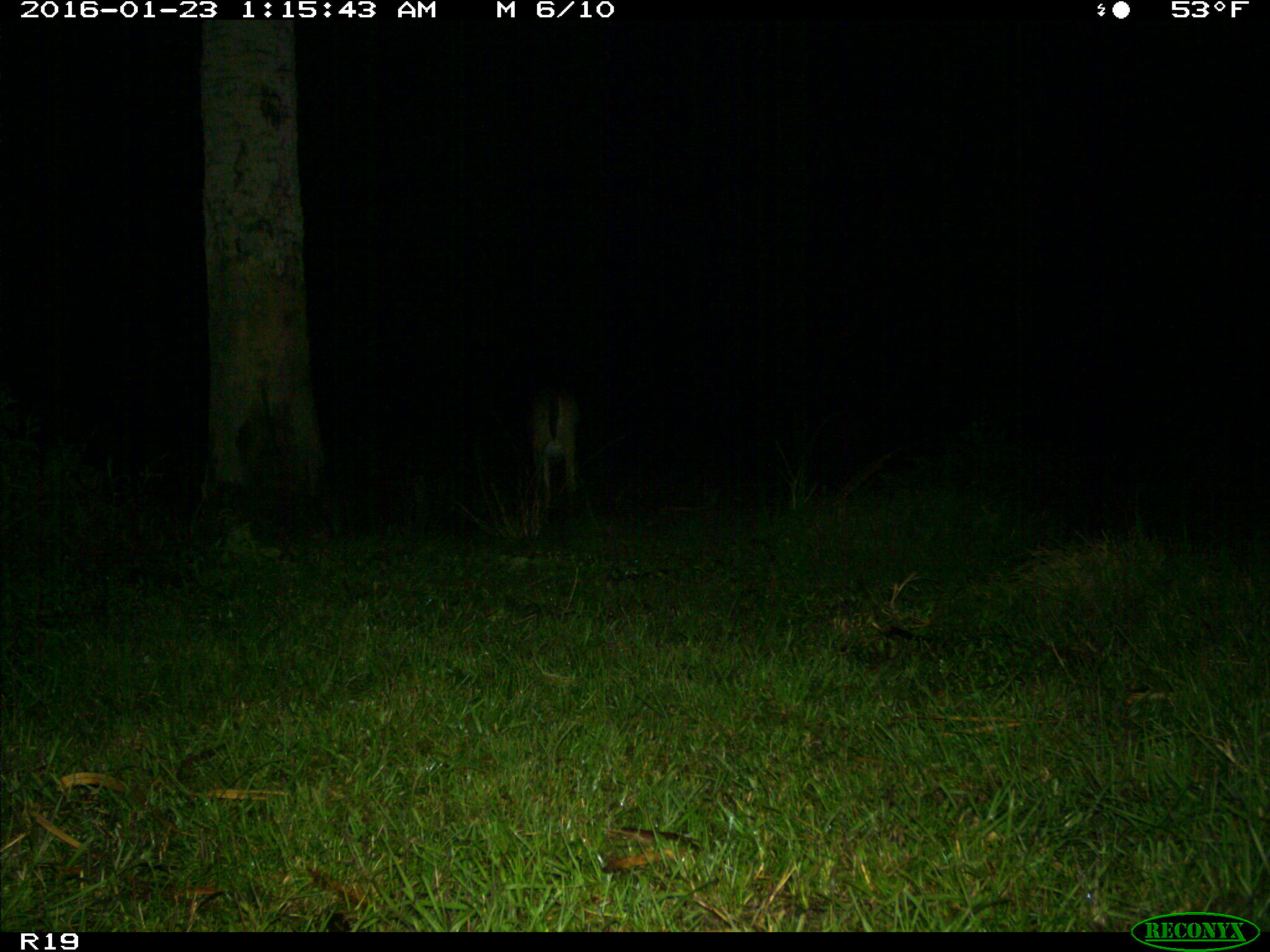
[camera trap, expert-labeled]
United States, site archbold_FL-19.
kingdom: Animalia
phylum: Chordata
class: Mammalia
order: Artiodactyla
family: Cervidae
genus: Odocoileus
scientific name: Odocoileus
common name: deer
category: unidentified deer